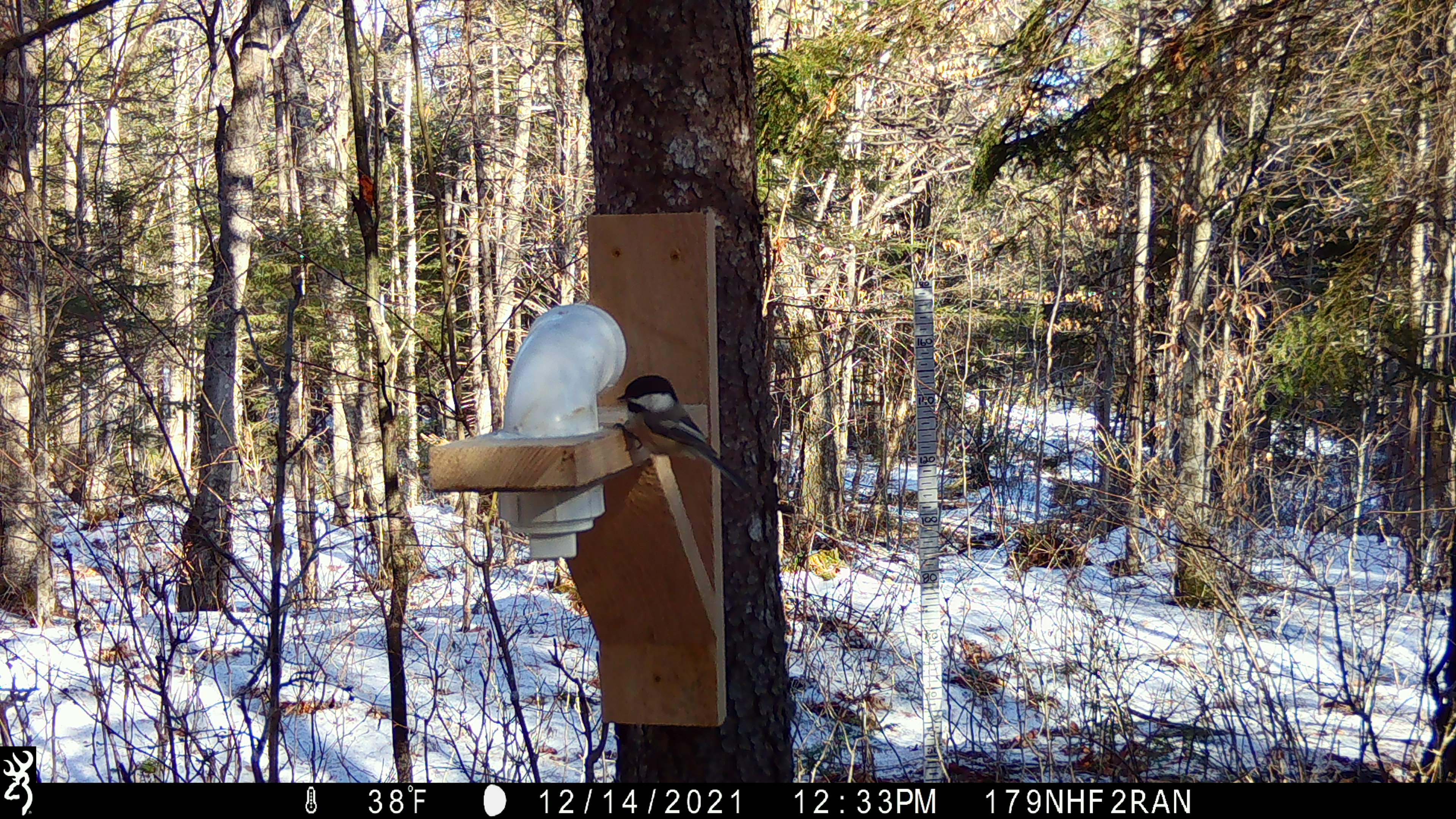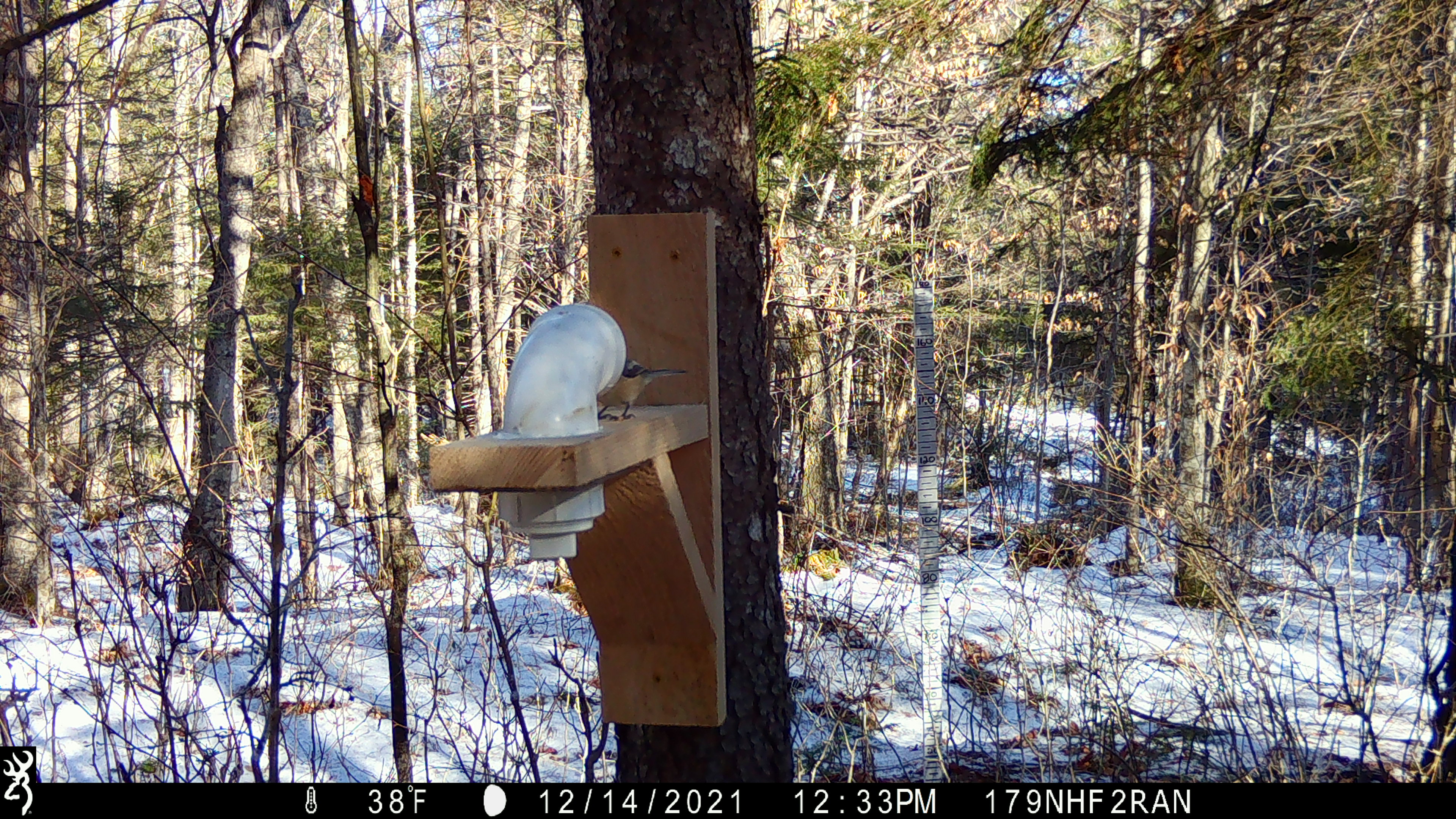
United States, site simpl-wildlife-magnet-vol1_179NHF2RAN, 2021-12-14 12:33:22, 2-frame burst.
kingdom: Animalia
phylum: Chordata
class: Aves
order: Passeriformes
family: Paridae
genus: Poecile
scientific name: Poecile atricapillus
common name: black-capped chickadee